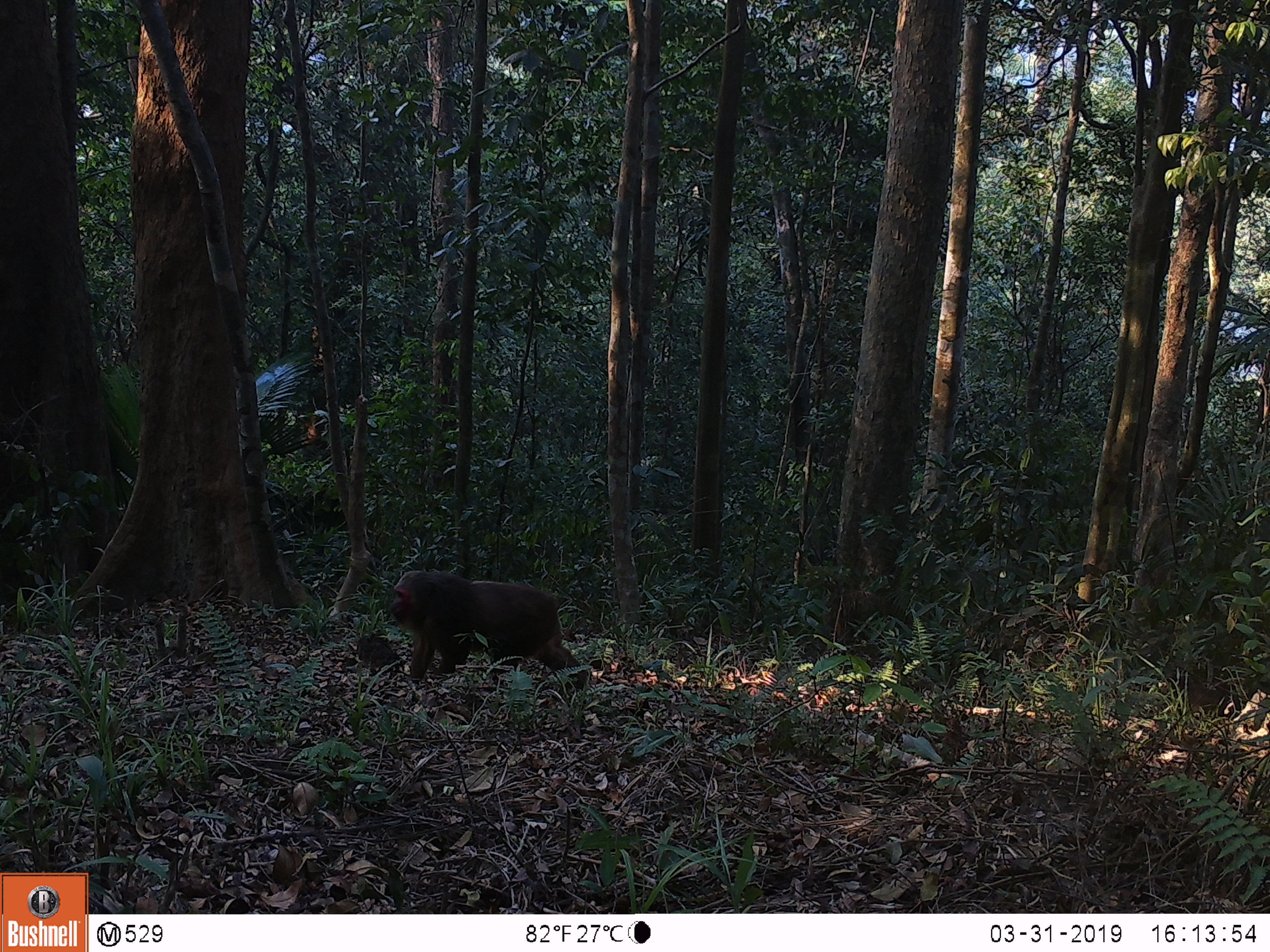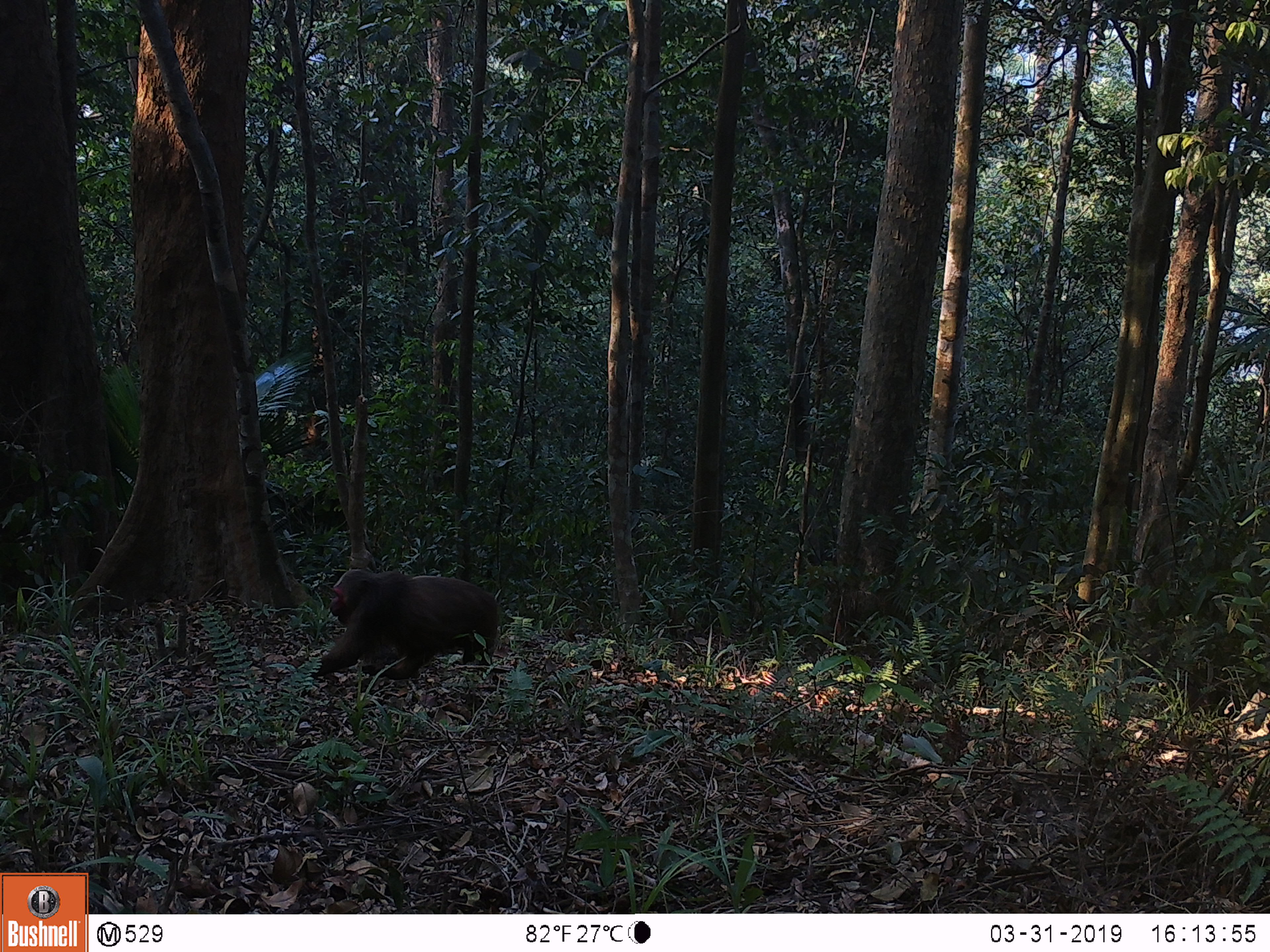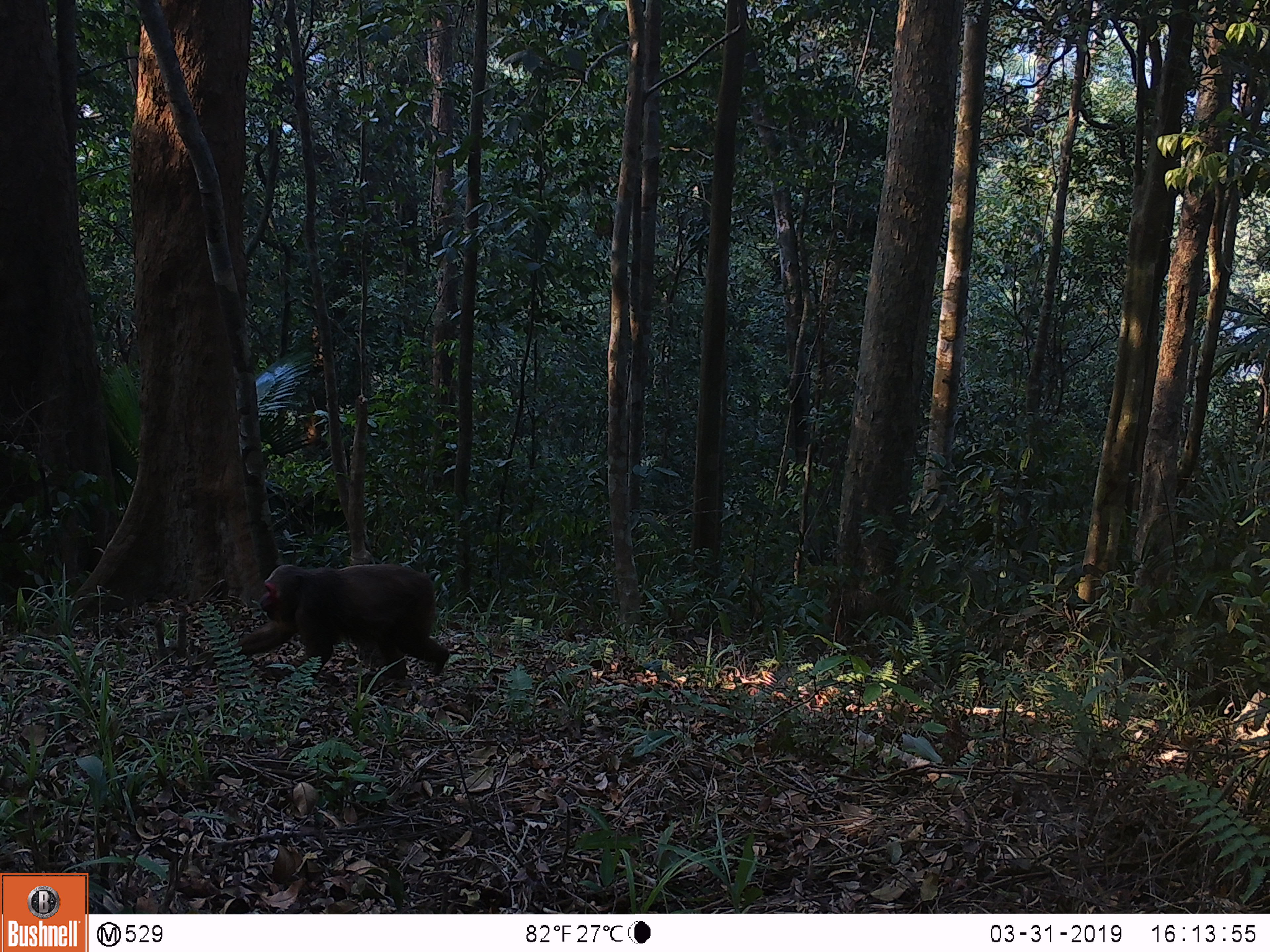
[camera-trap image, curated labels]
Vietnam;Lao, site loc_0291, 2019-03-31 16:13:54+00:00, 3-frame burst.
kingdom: Animalia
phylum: Chordata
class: Mammalia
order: Primates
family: Cercopithecidae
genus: Macaca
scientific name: Macaca arctoides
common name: stump-tailed macaque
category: stump tailed macaque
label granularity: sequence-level